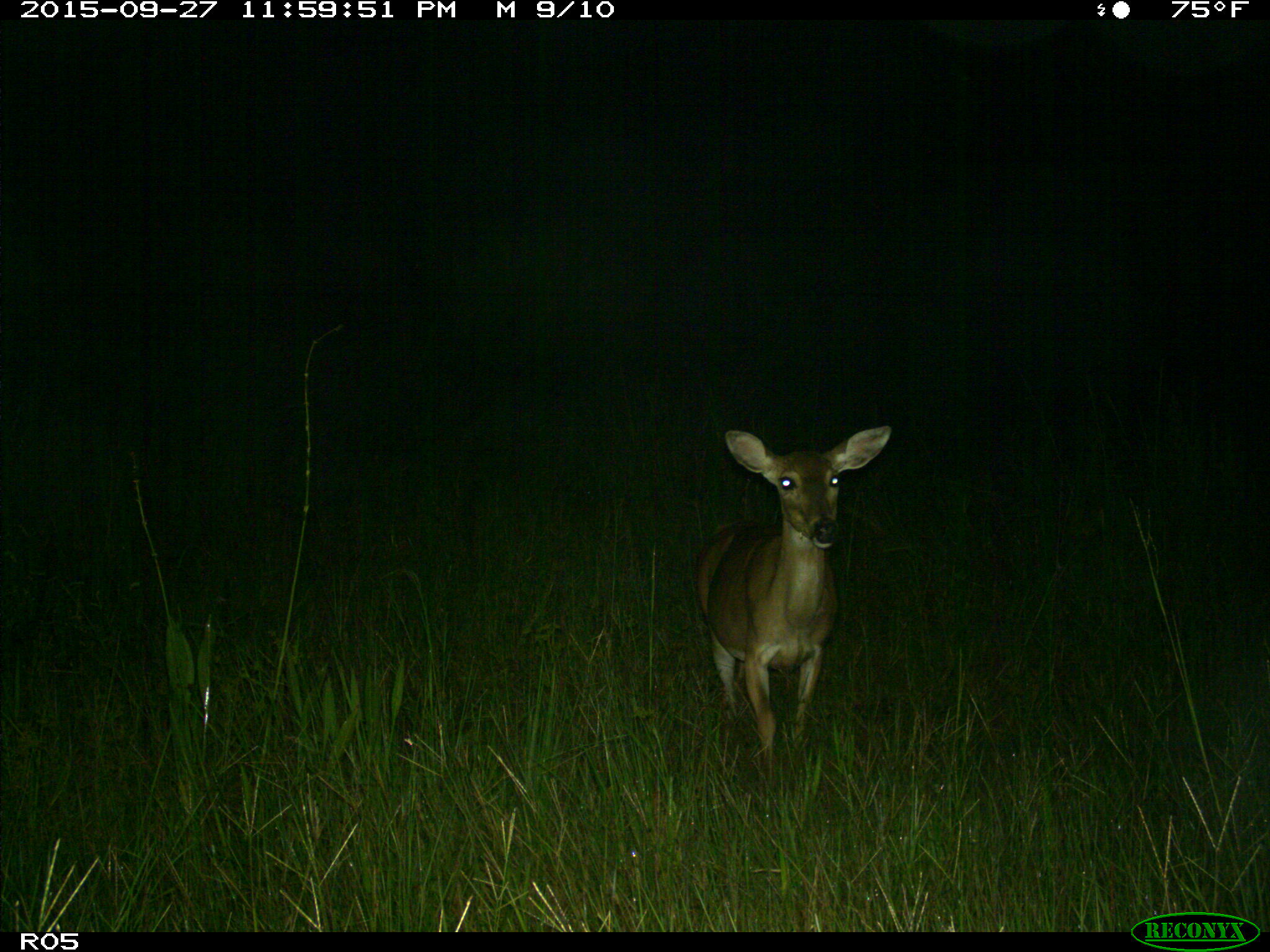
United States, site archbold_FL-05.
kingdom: Animalia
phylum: Chordata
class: Mammalia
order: Artiodactyla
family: Cervidae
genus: Odocoileus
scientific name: Odocoileus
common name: deer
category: unidentified deer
Unidentified deer (deer) (Odocoileus).